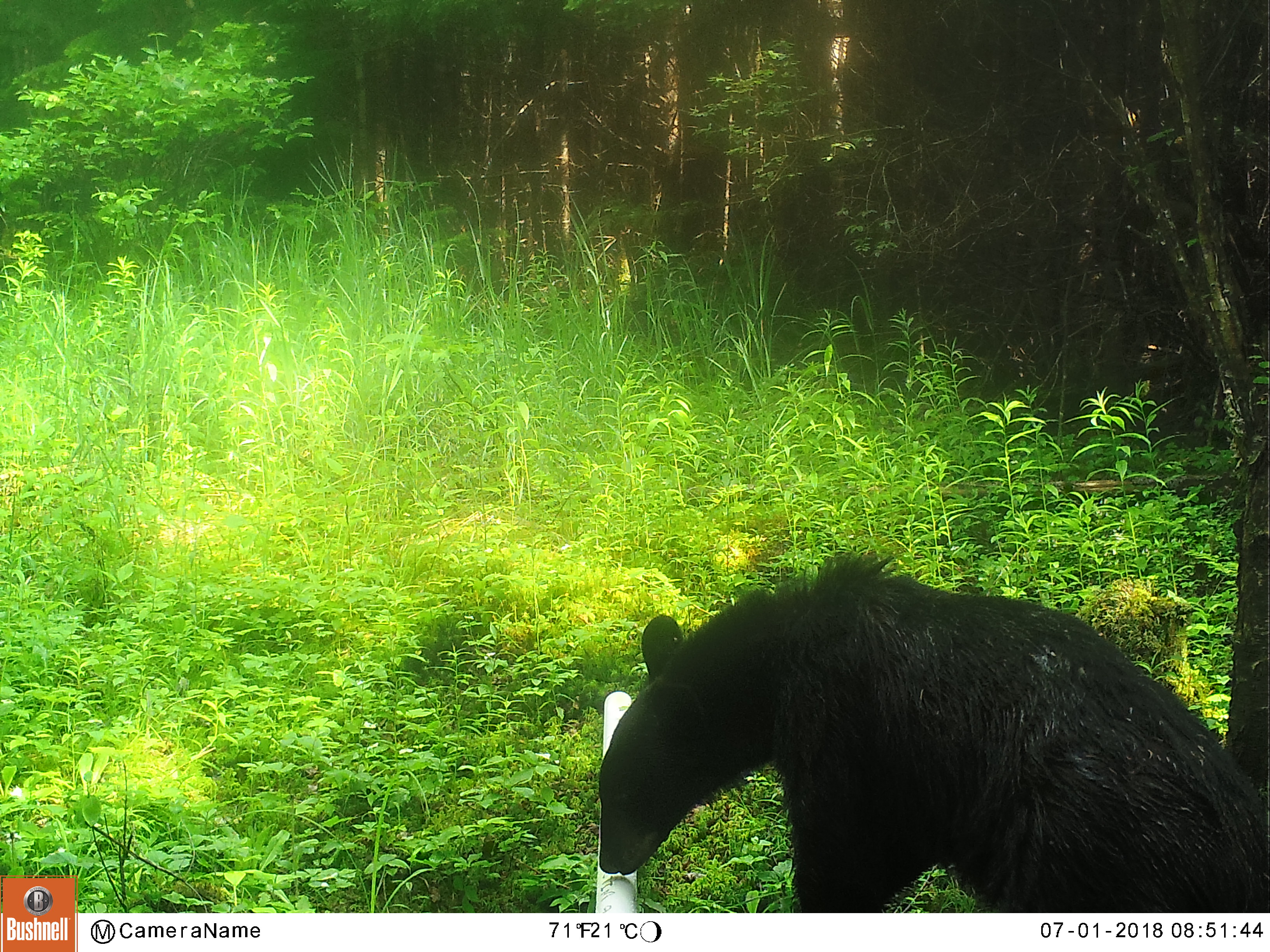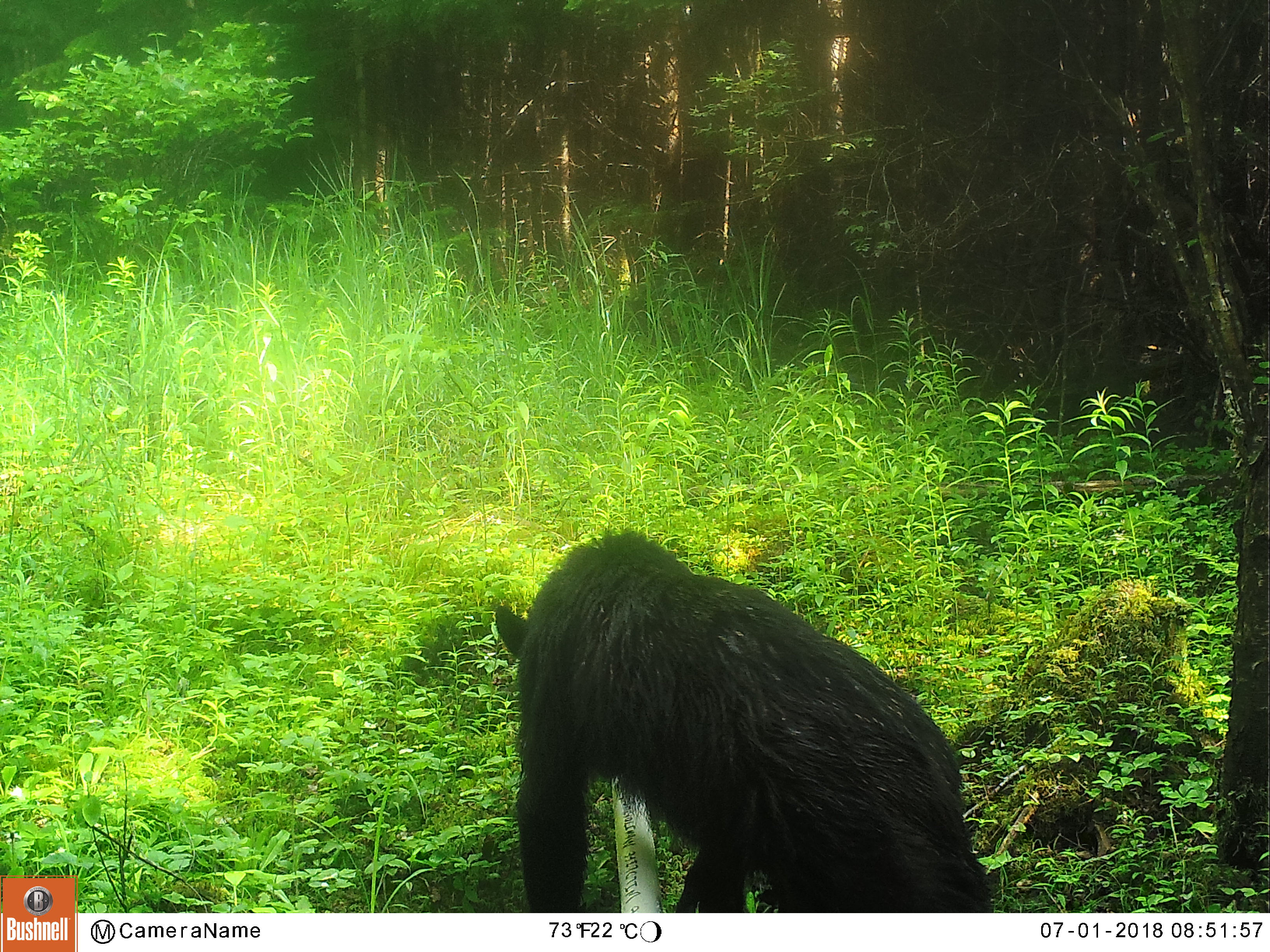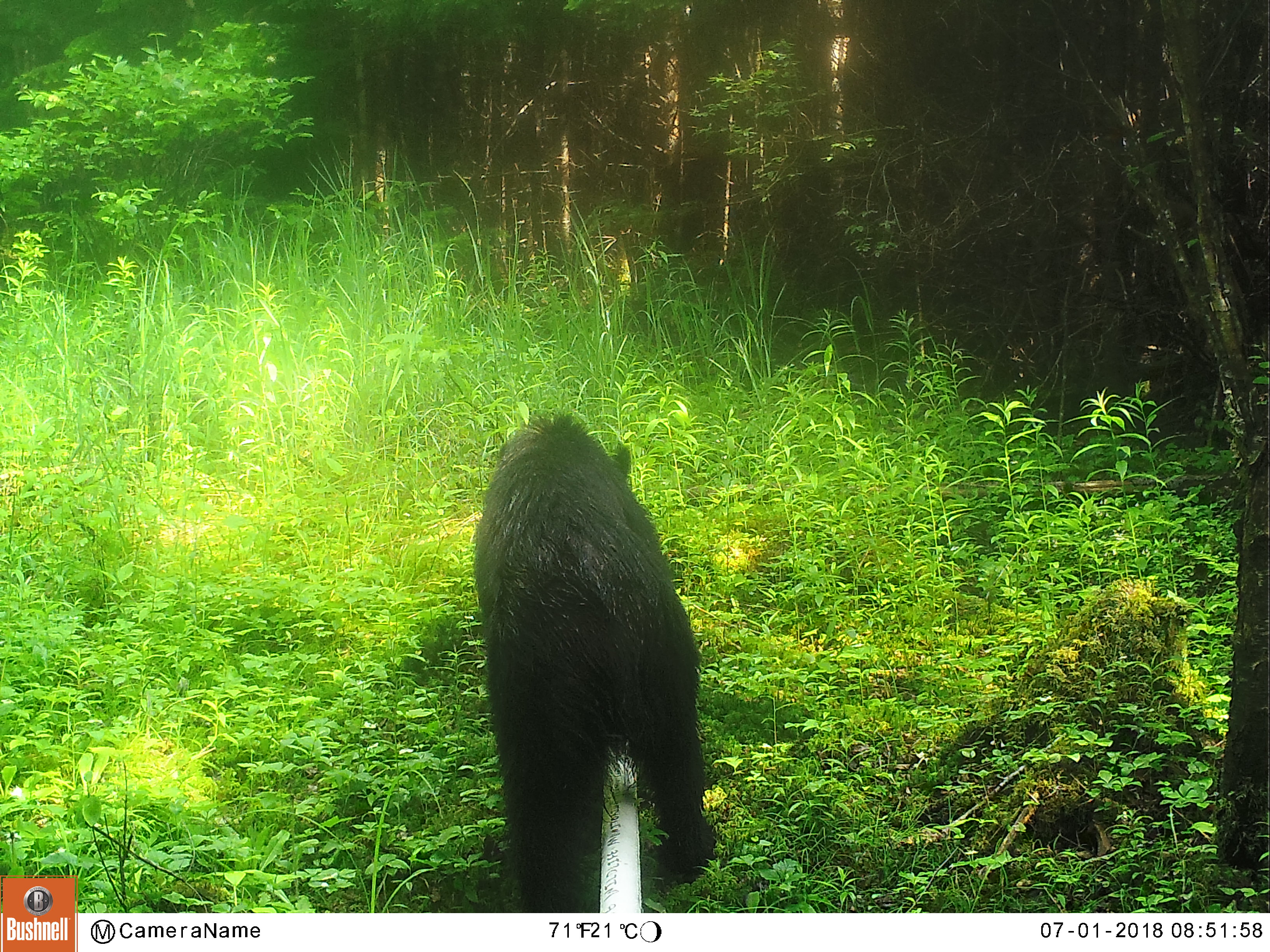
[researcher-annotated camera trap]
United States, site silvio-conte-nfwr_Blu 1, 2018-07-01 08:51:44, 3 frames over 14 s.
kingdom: Animalia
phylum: Chordata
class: Mammalia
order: Carnivora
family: Ursidae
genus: Ursus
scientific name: Ursus americanus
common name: black bear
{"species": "black bear (Ursus americanus)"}